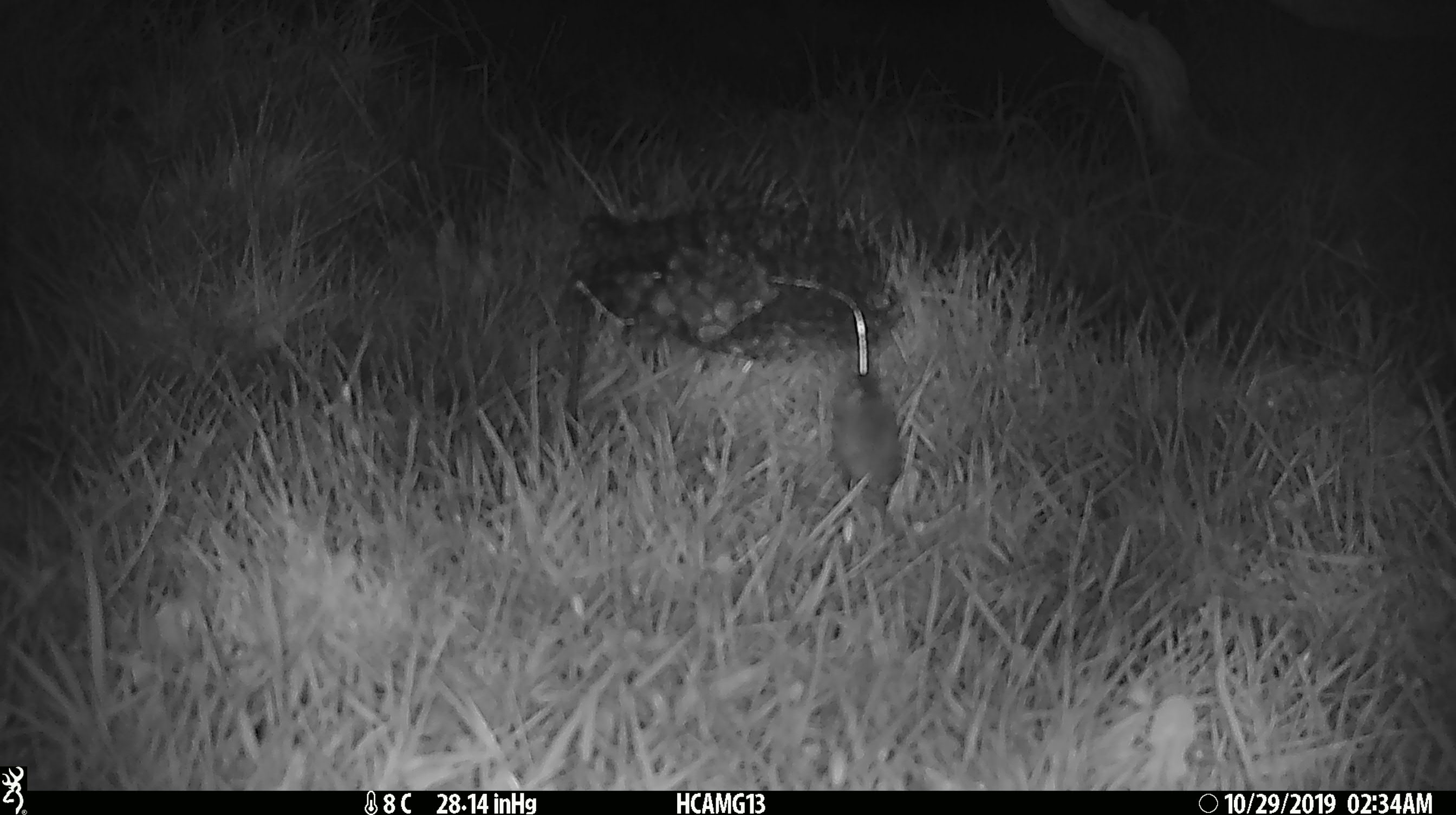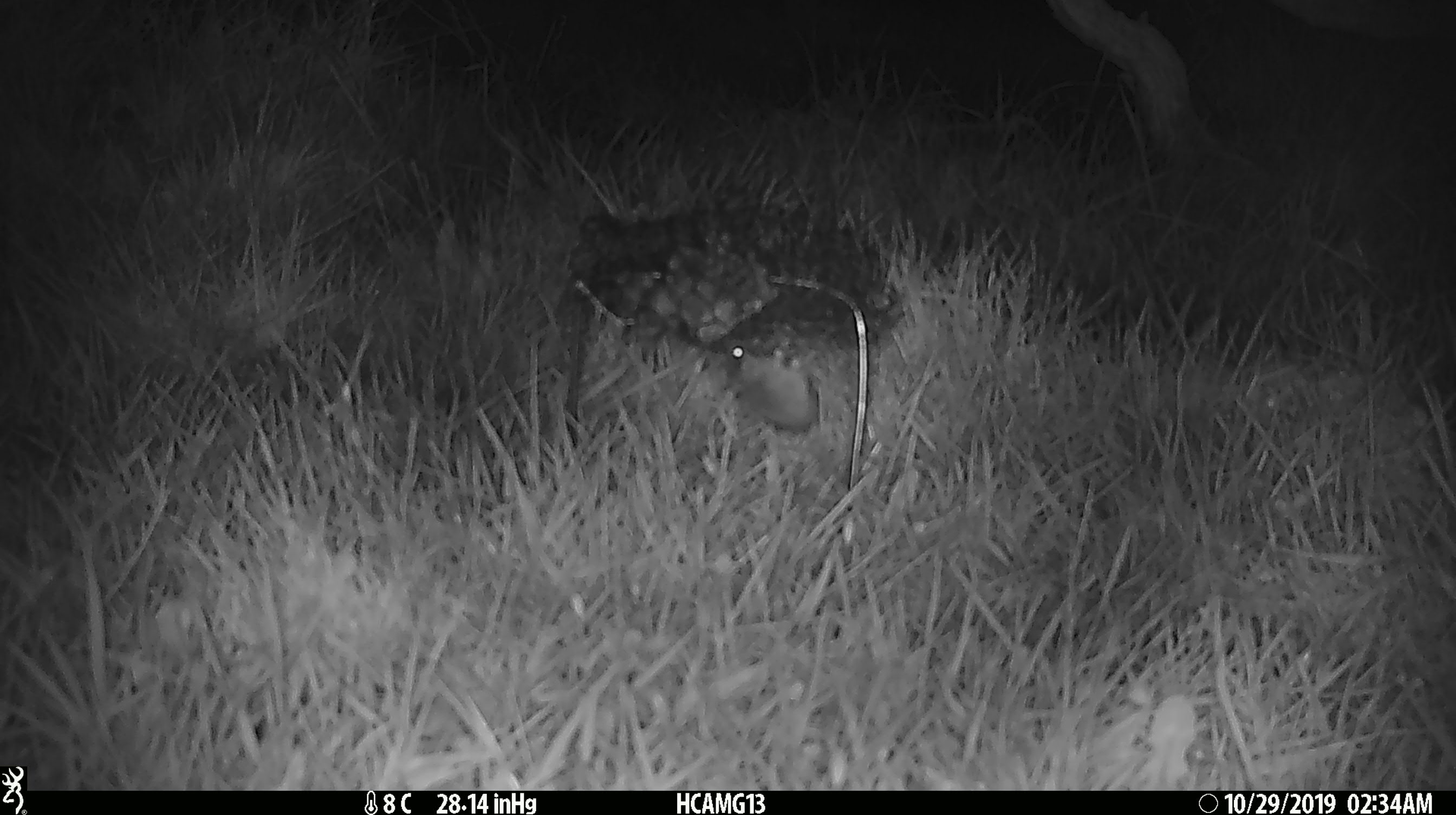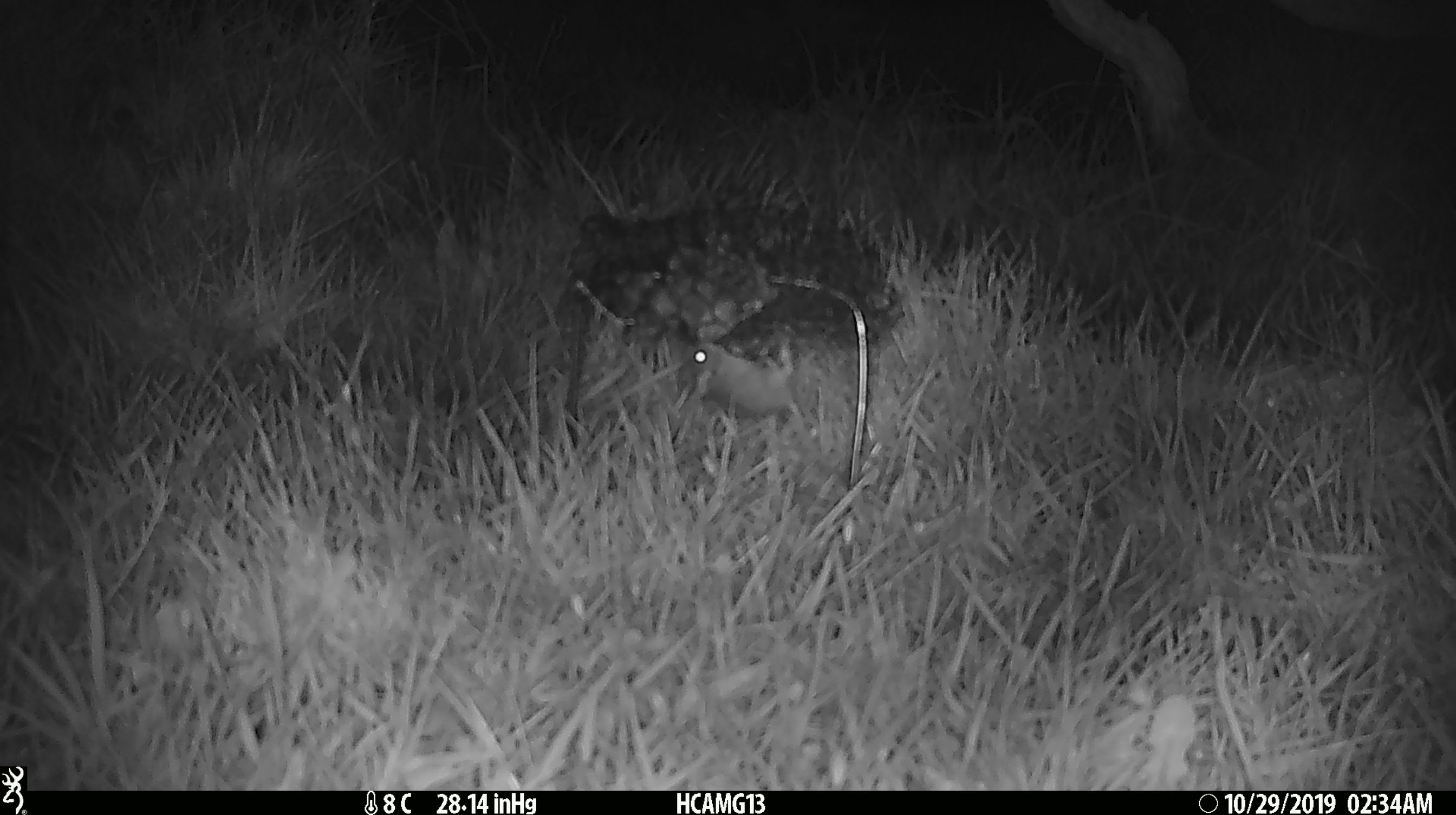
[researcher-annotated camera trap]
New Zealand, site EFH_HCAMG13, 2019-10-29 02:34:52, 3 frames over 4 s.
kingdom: Animalia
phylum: Chordata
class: Mammalia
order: Rodentia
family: Muridae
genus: Mus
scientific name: Mus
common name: mouse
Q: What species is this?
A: Mouse (Mus).